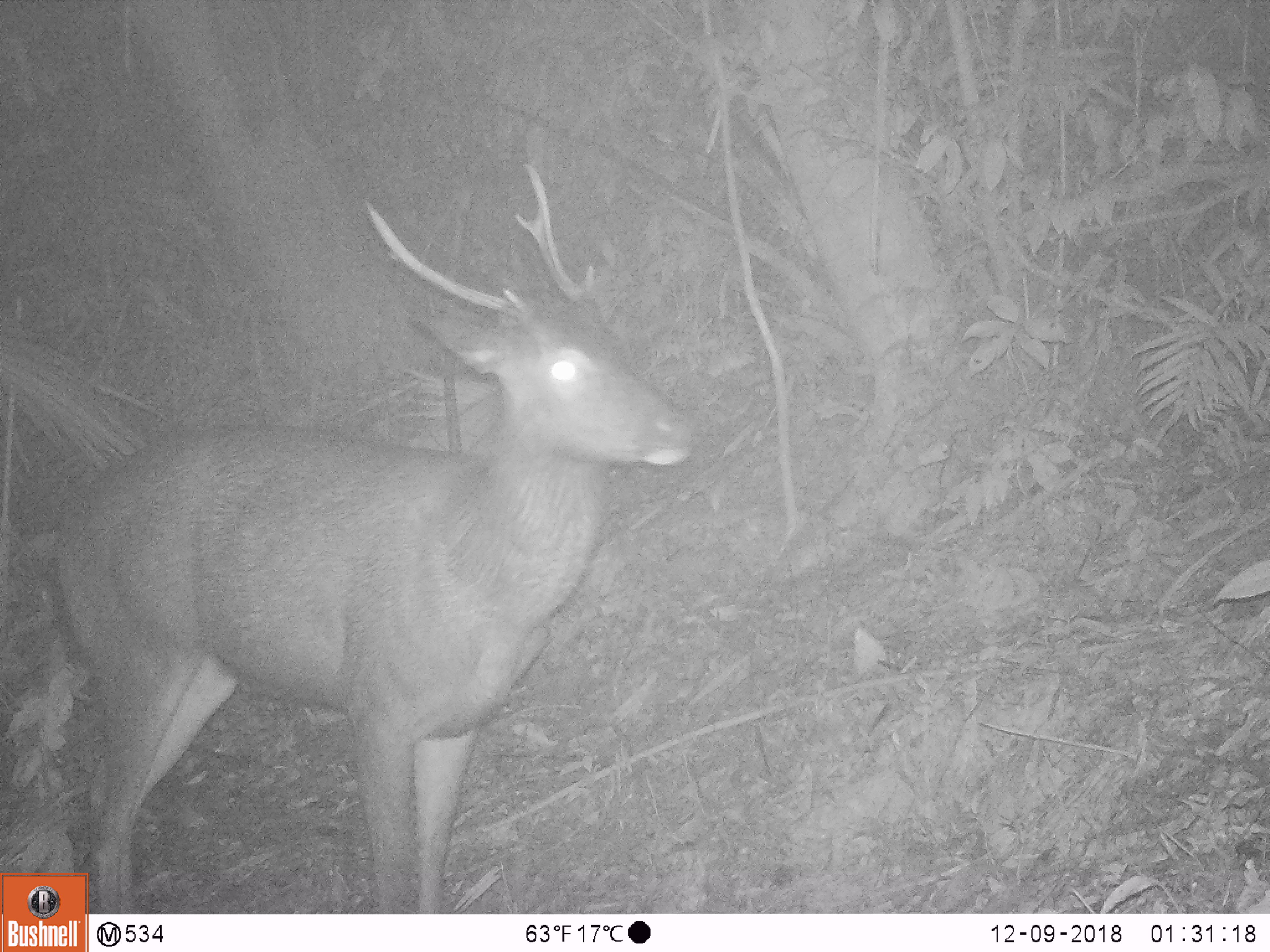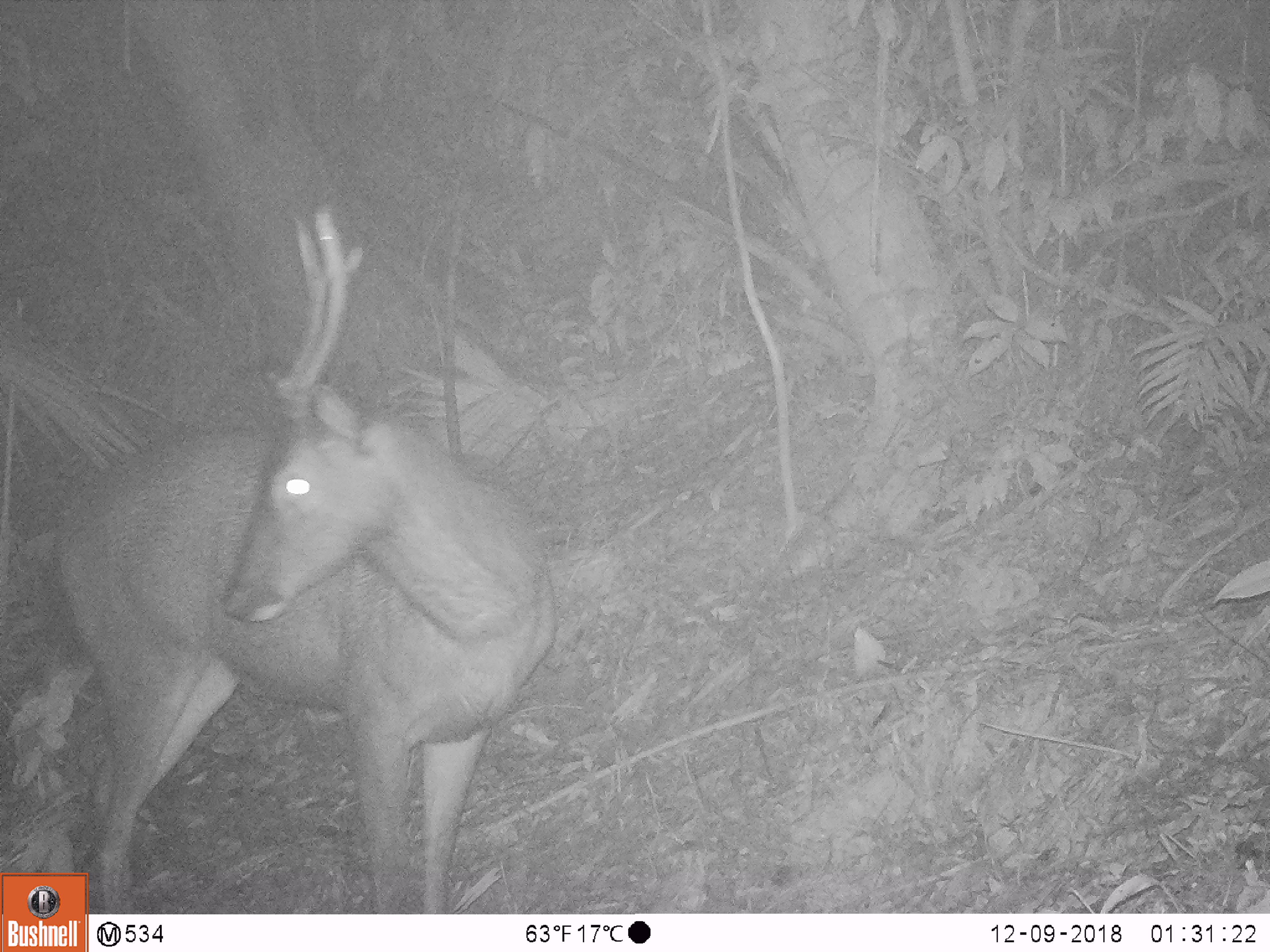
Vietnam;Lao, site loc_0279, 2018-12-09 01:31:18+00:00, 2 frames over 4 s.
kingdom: Animalia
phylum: Chordata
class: Mammalia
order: Artiodactyla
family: Cervidae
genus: Rusa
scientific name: Rusa unicolor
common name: sambar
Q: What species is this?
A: Sambar (Rusa unicolor).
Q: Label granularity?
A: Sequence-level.